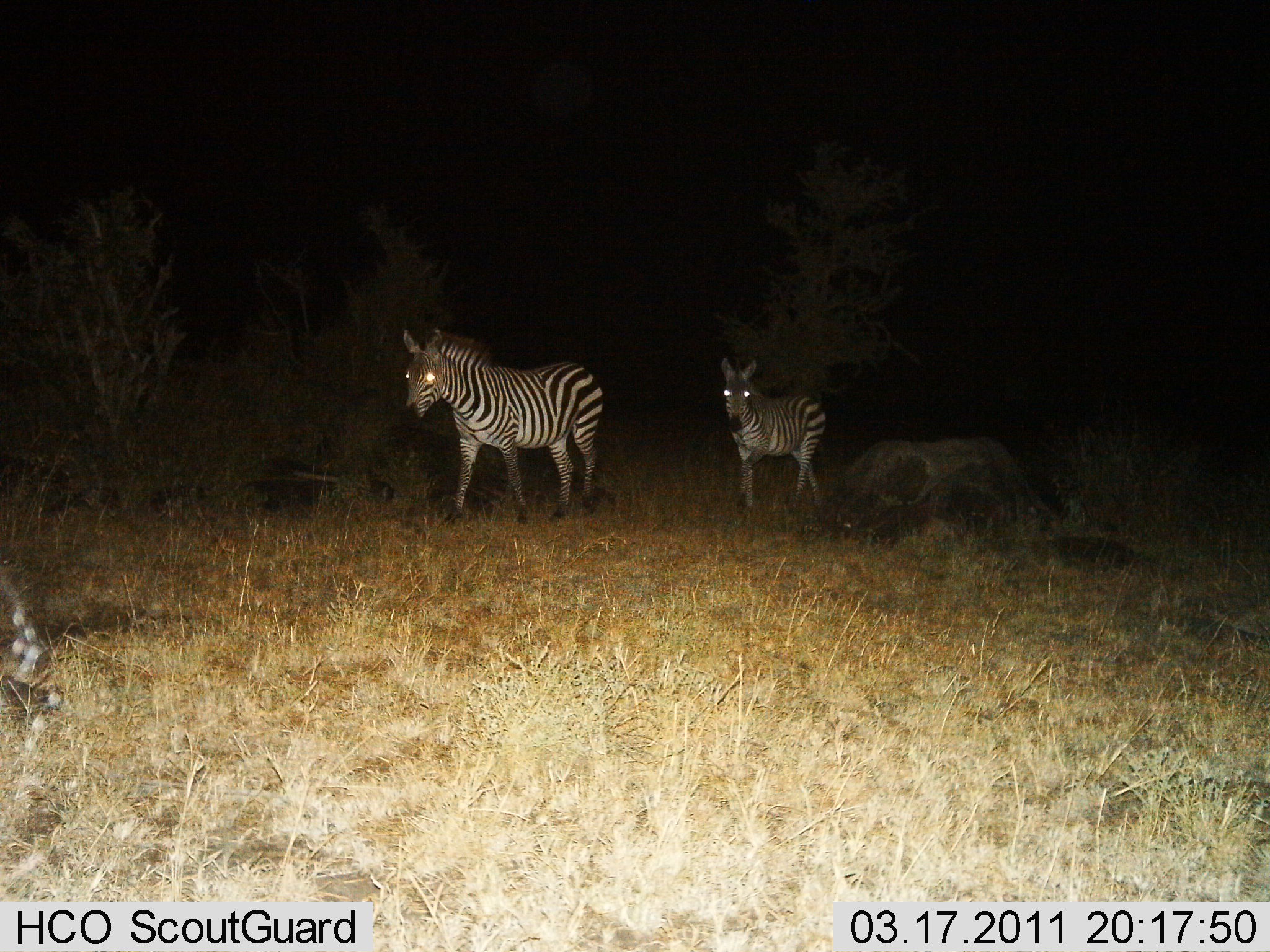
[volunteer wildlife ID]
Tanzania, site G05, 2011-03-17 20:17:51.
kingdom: Animalia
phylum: Chordata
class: Mammalia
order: Perissodactyla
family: Equidae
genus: Equus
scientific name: Equus quagga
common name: plains zebra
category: zebra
Zebra (plains zebra) (Equus quagga), count 2. Behavior (volunteer vote fractions): standing 9%, resting 0%, moving 100%, interacting 0%. Young present (vote fraction): 27%. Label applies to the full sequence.